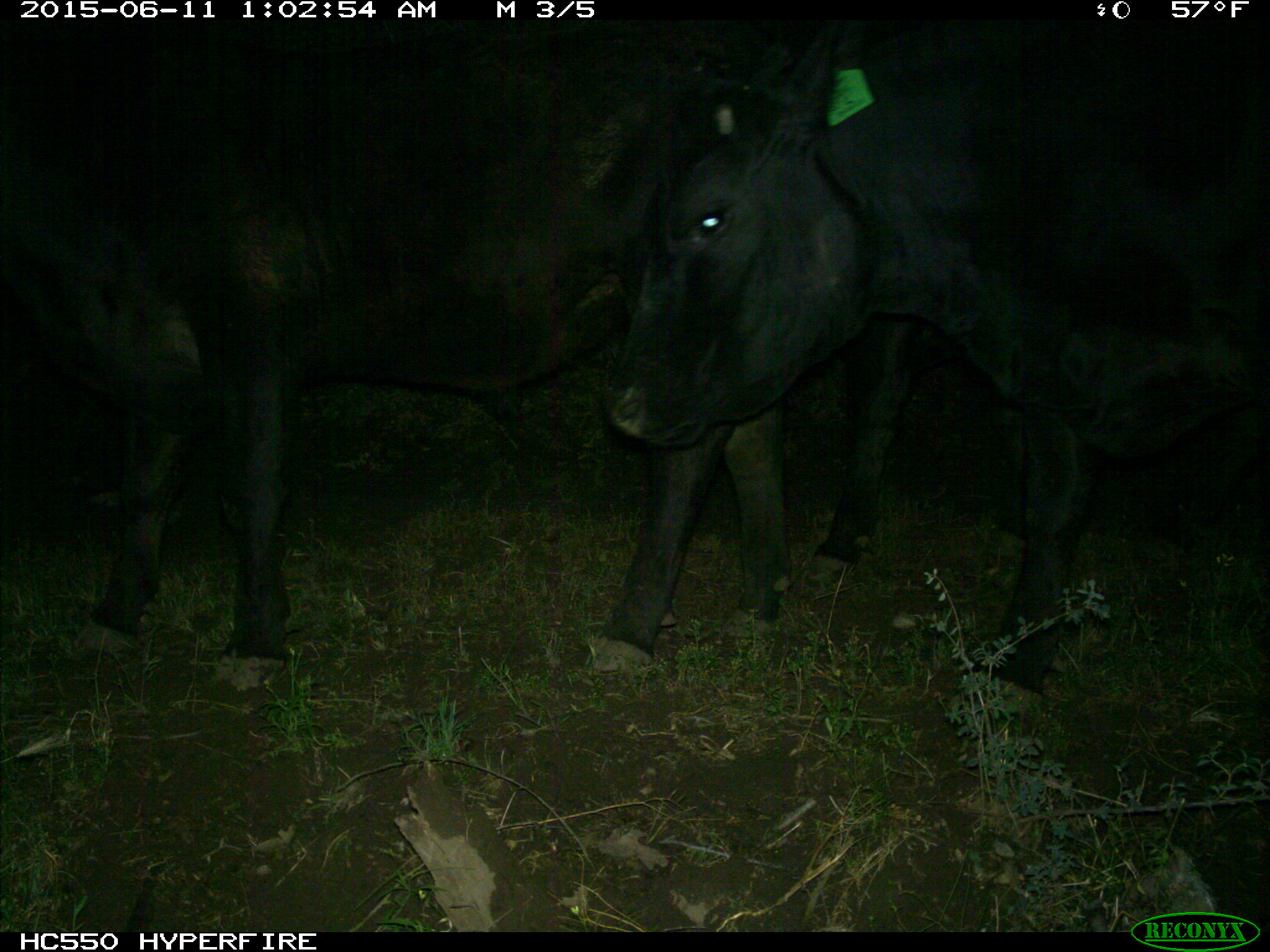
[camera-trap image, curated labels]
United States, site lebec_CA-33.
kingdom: Animalia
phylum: Chordata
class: Mammalia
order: Artiodactyla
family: Bovidae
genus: Bos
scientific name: Bos taurus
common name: domestic cow